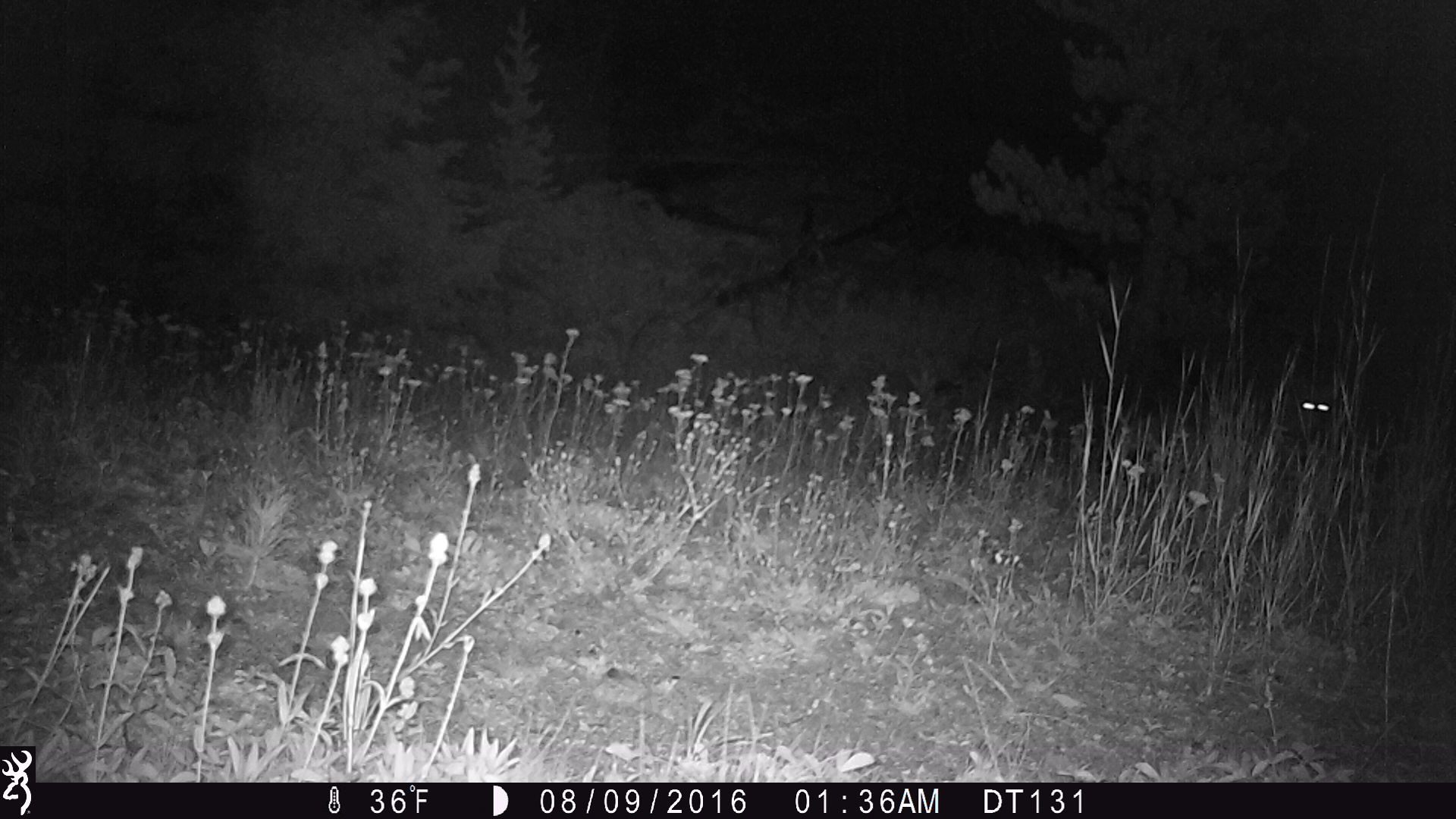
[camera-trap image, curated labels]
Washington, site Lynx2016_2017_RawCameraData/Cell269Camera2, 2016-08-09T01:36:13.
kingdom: Animalia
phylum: Chordata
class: Mammalia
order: Carnivora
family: Canidae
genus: Canis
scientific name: Canis latrans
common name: coyote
Canis latrans (coyote). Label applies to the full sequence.